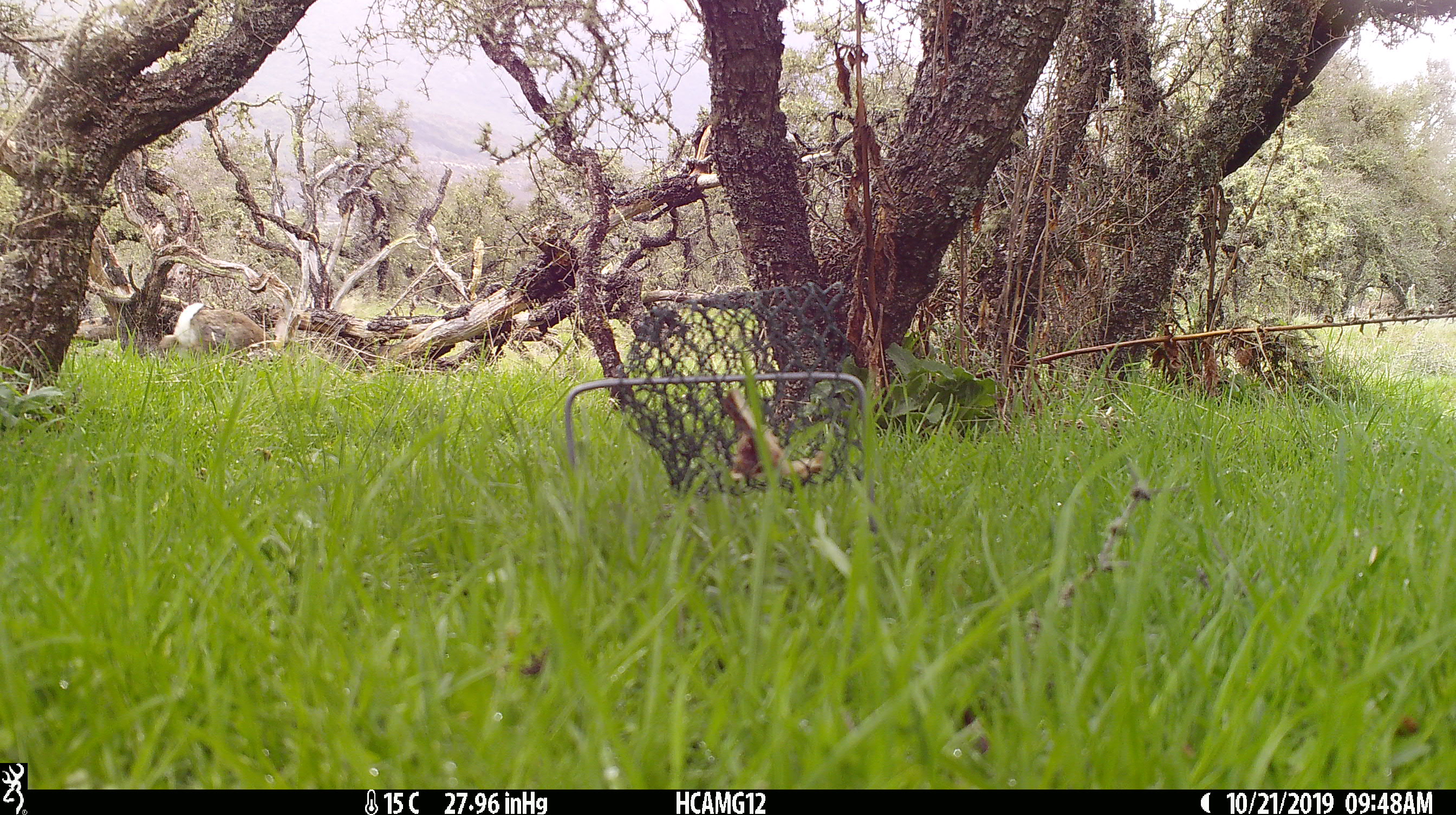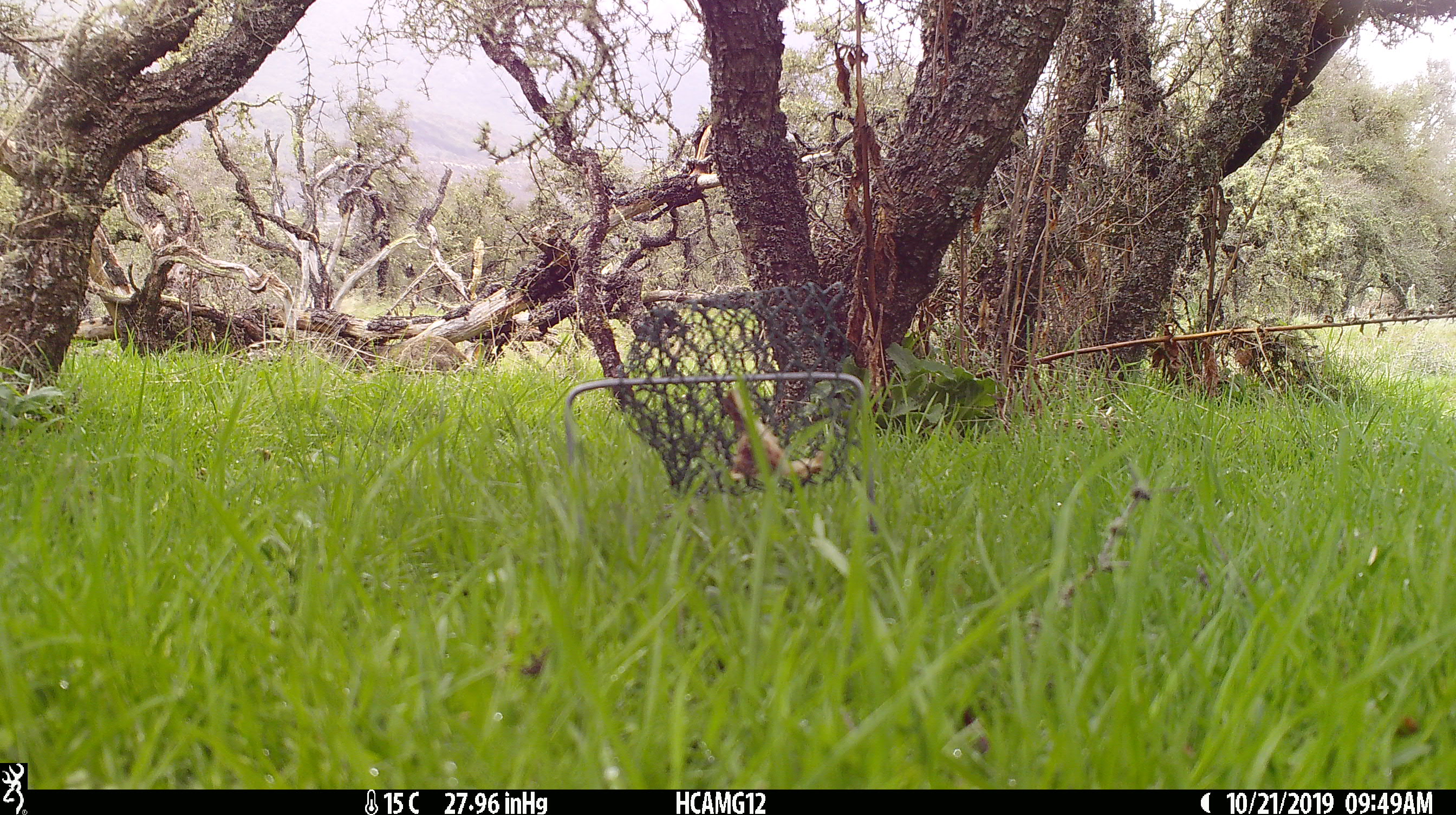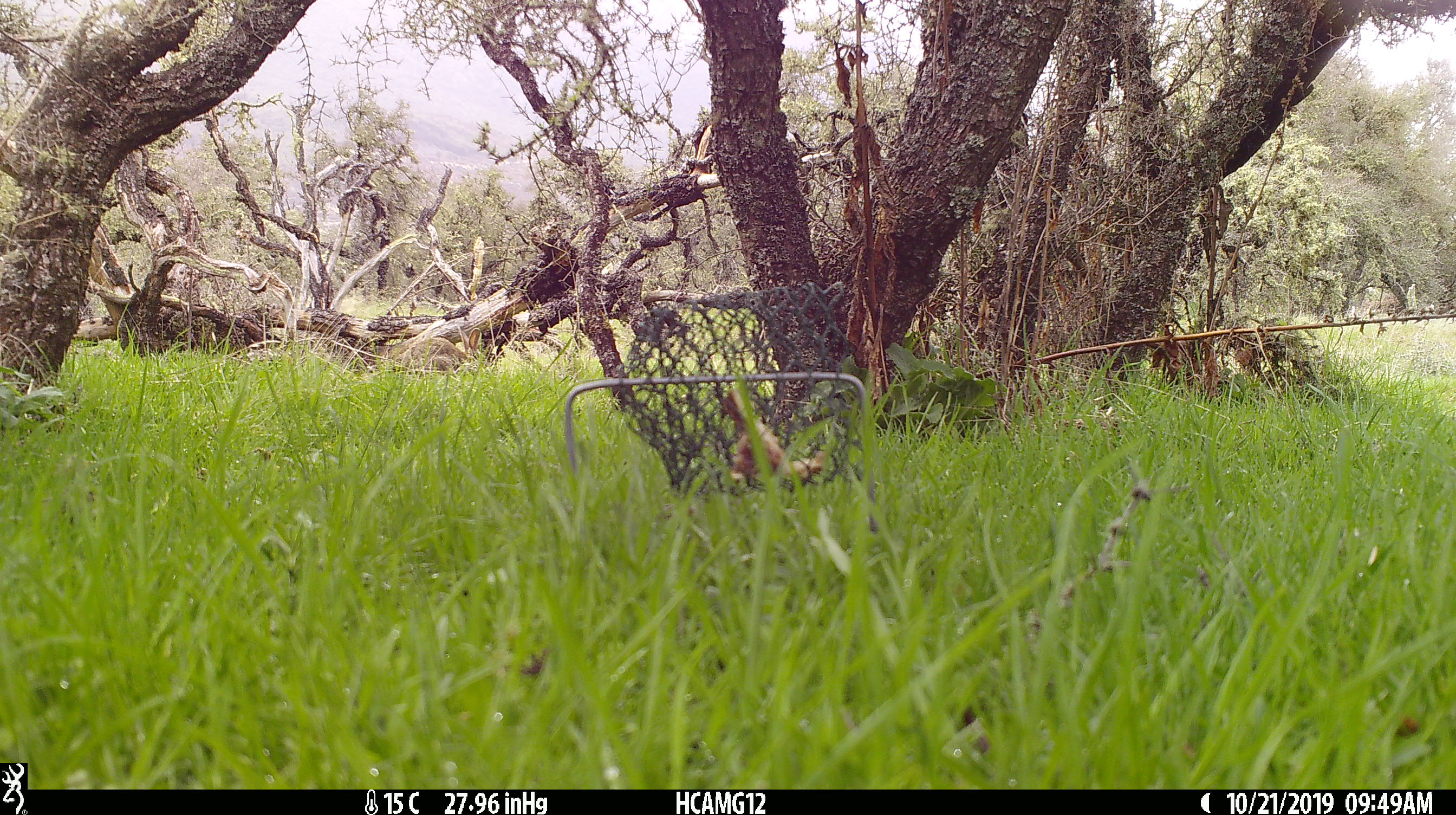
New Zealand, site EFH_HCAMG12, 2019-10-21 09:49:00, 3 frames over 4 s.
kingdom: Animalia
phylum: Chordata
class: Mammalia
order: Lagomorpha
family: Leporidae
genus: Oryctolagus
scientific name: Oryctolagus cuniculus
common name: european rabbit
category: rabbit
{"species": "rabbit (european rabbit) (Oryctolagus cuniculus)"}